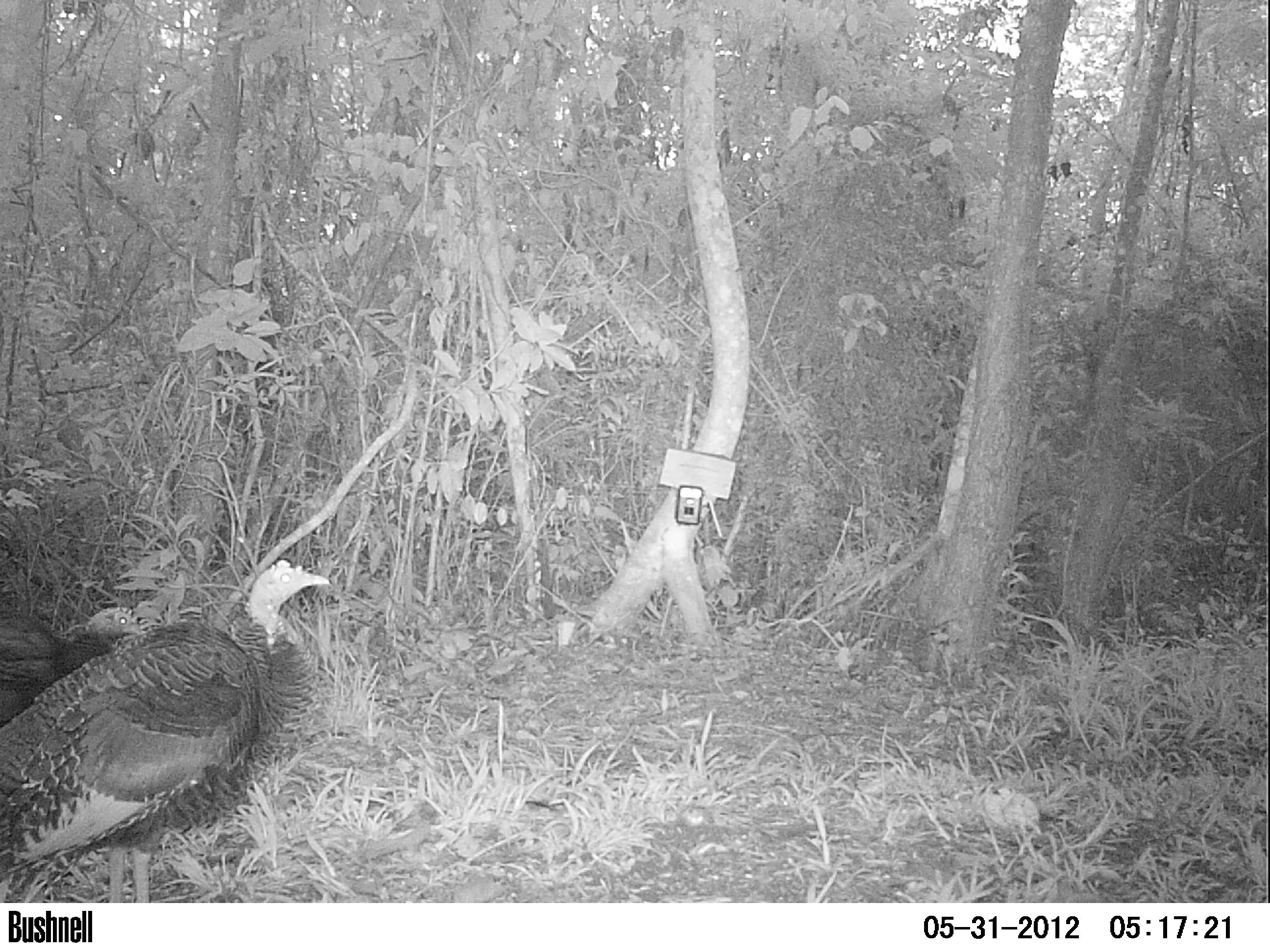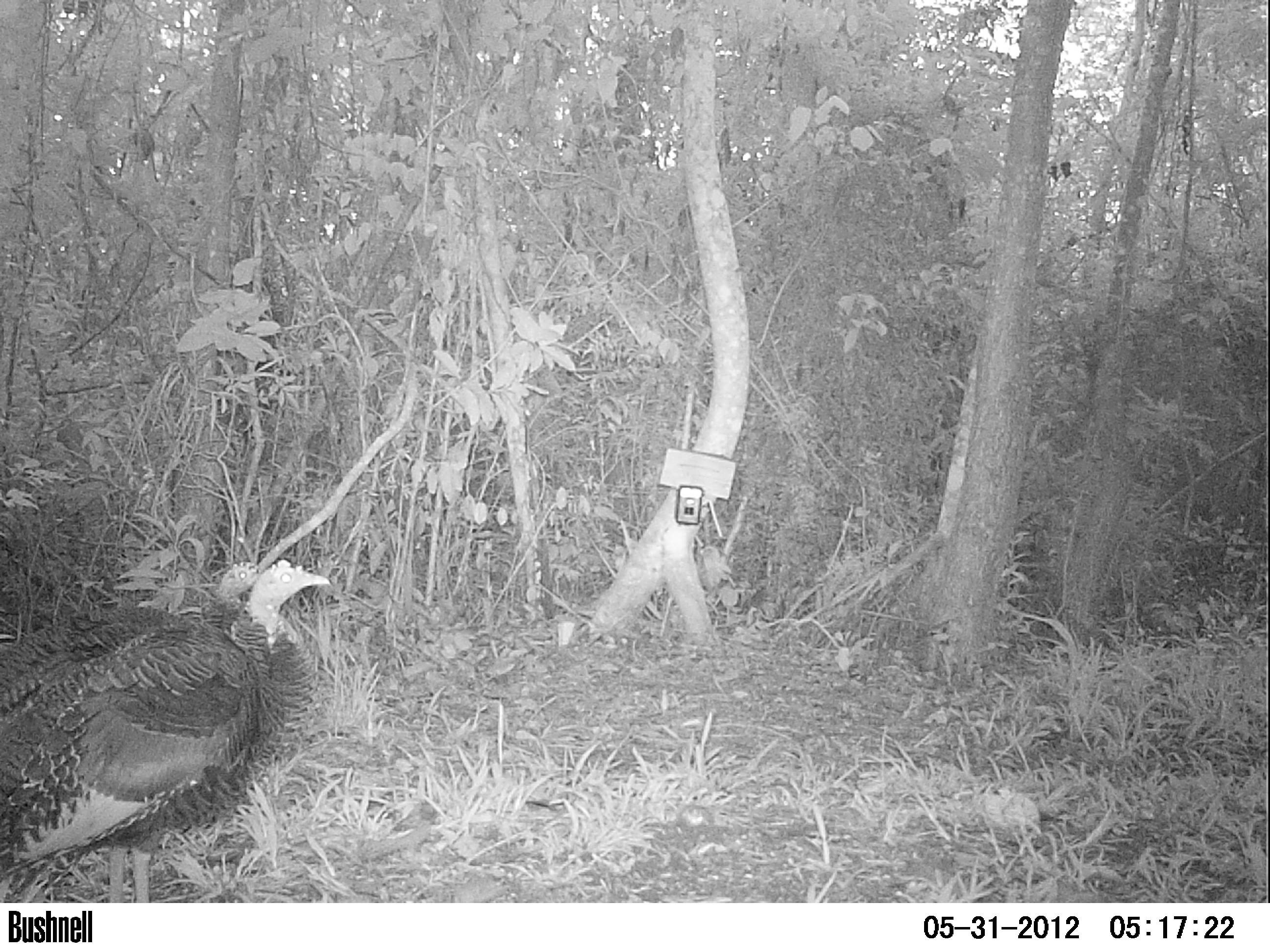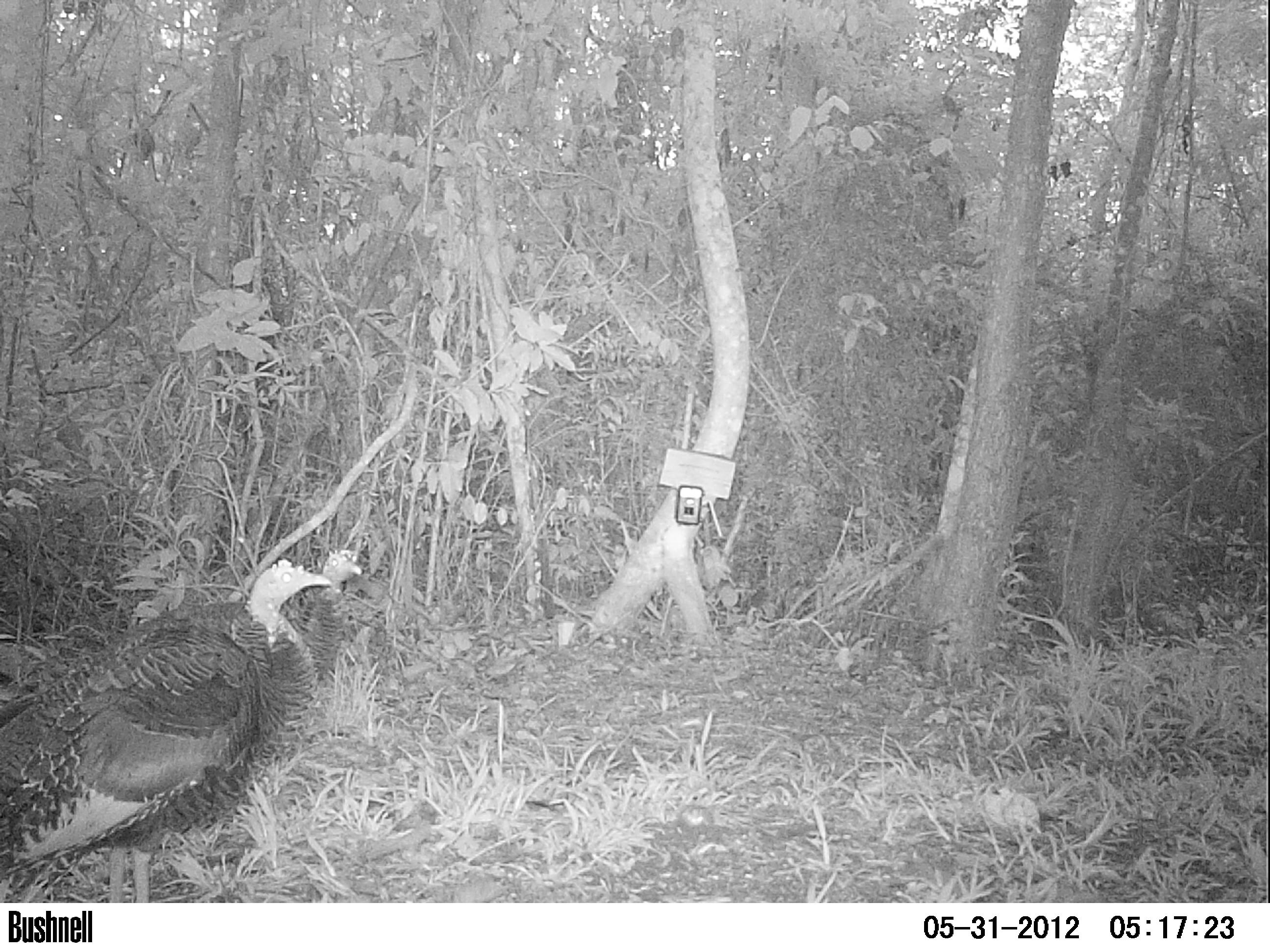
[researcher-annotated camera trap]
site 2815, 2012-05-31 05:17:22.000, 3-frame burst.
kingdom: Animalia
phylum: Chordata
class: Aves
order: Galliformes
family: Phasianidae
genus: Meleagris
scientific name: Meleagris ocellata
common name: ocellated turkey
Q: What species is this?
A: Meleagris ocellata (ocellated turkey).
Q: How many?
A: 1.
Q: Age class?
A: Adult.